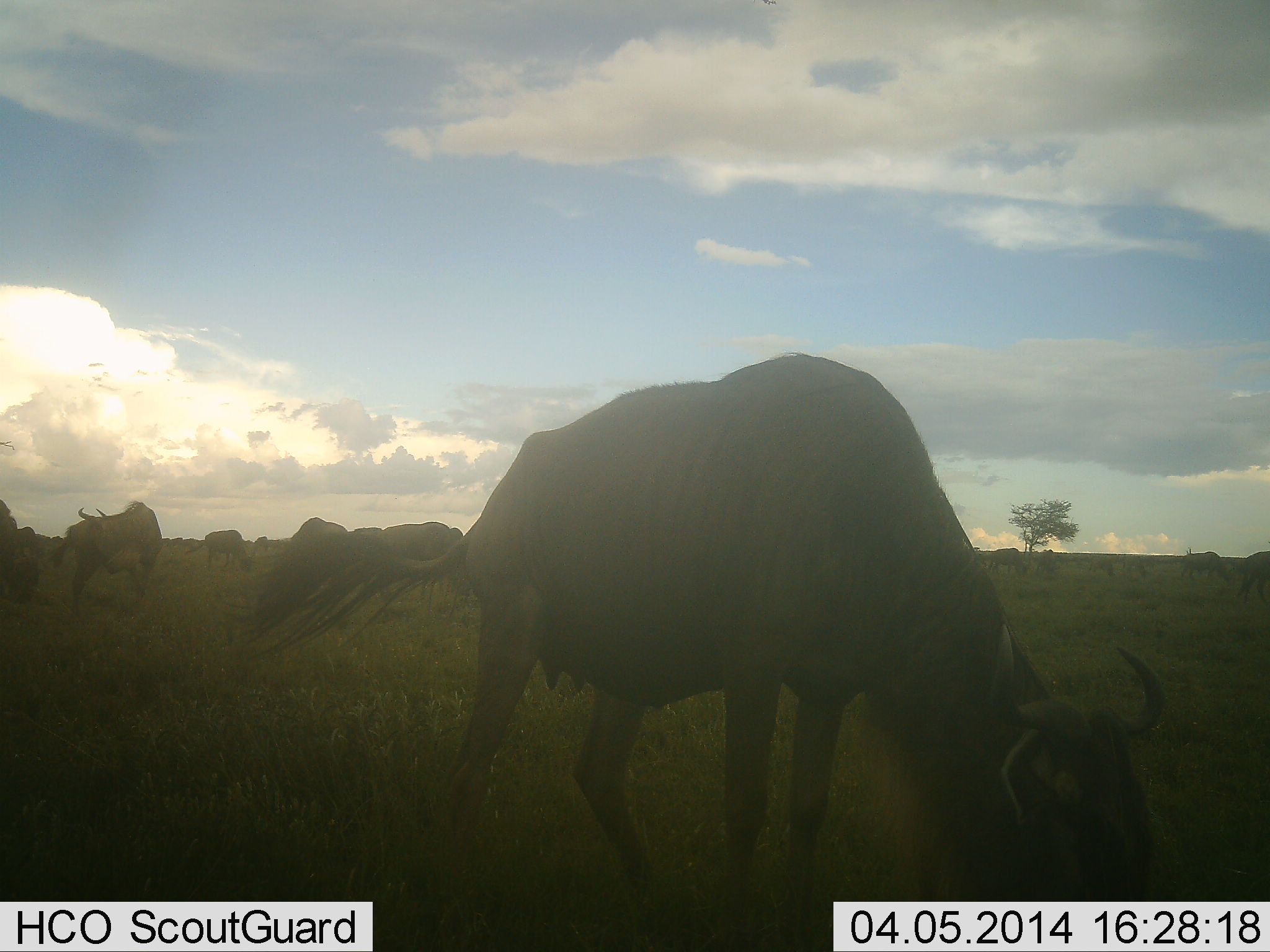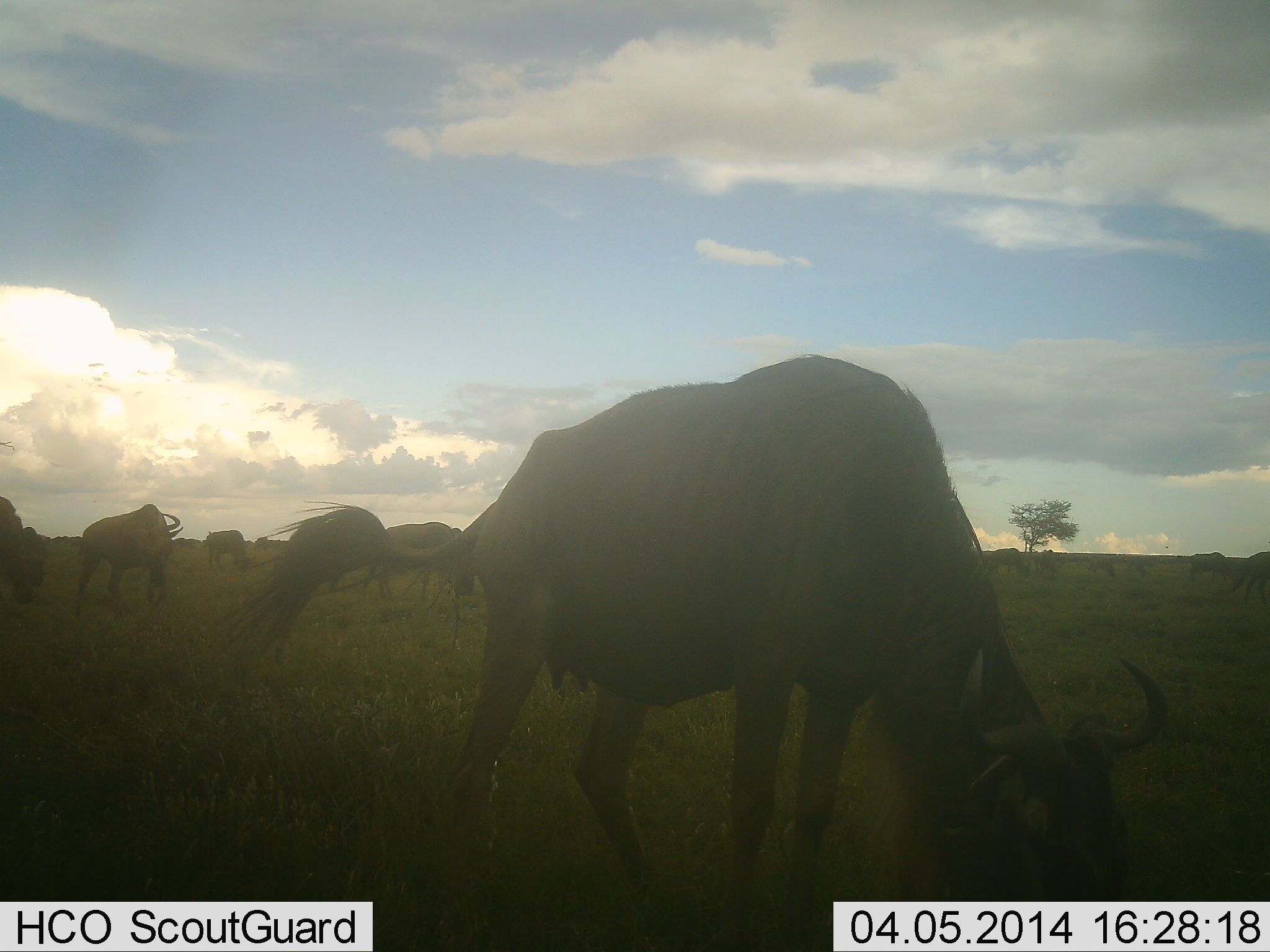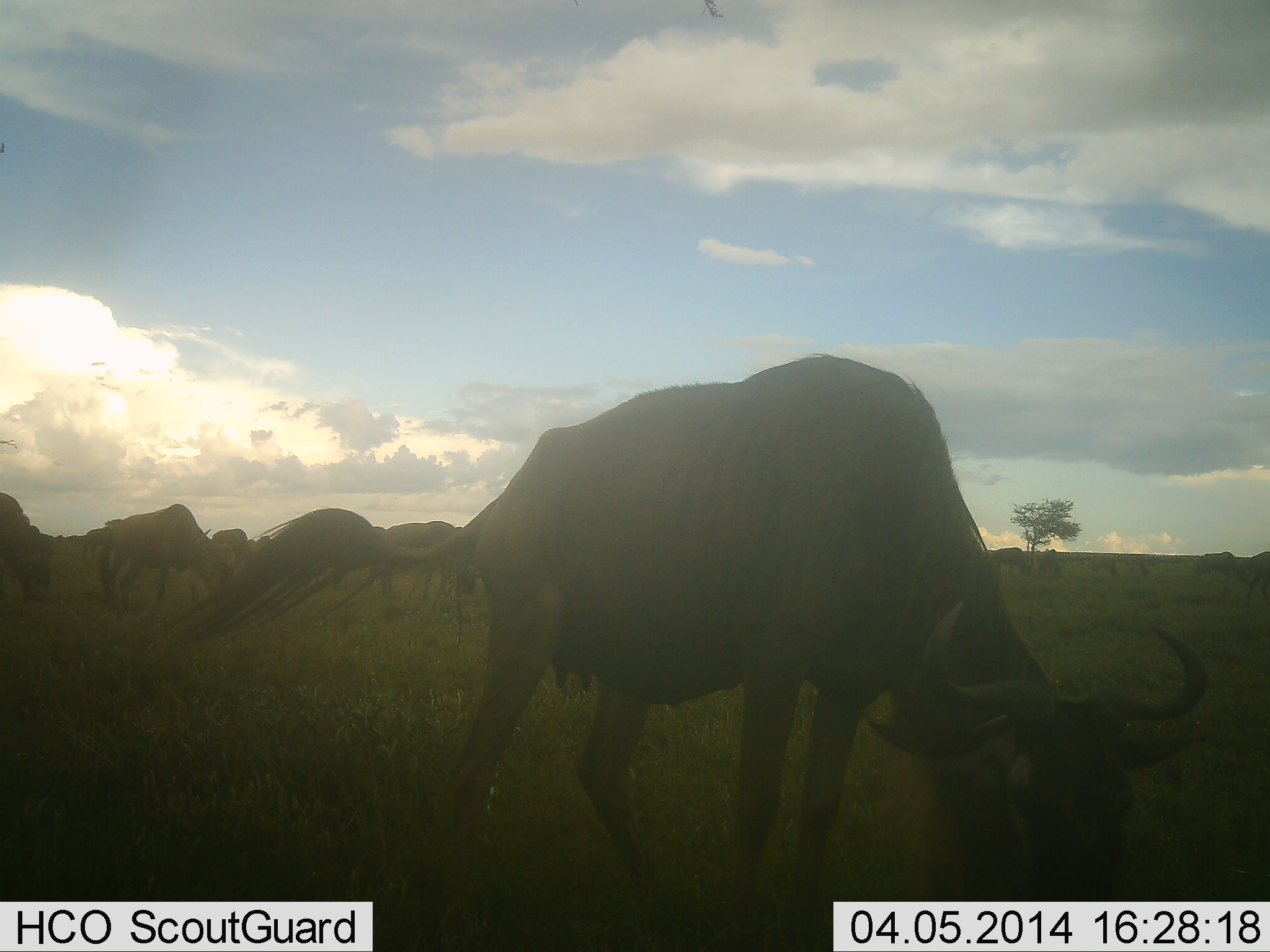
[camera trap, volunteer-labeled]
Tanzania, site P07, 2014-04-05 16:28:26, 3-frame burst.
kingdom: Animalia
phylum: Chordata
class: Mammalia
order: Artiodactyla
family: Bovidae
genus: Connochaetes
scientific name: Connochaetes taurinus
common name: blue wildebeest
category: wildebeest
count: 5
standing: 34%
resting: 0%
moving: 23%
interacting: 6%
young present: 0%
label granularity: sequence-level